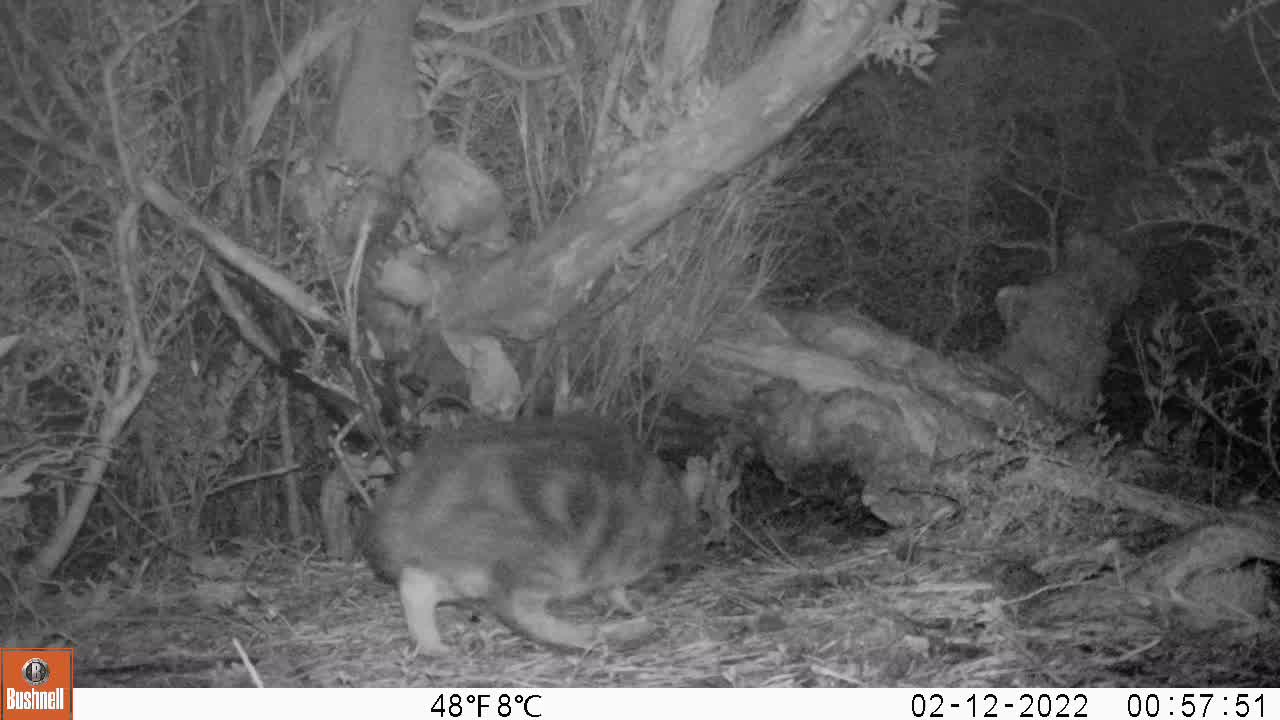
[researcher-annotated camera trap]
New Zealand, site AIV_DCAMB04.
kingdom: Animalia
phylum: Chordata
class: Mammalia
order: Carnivora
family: Felidae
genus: Felis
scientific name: Felis catus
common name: domestic cat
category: cat